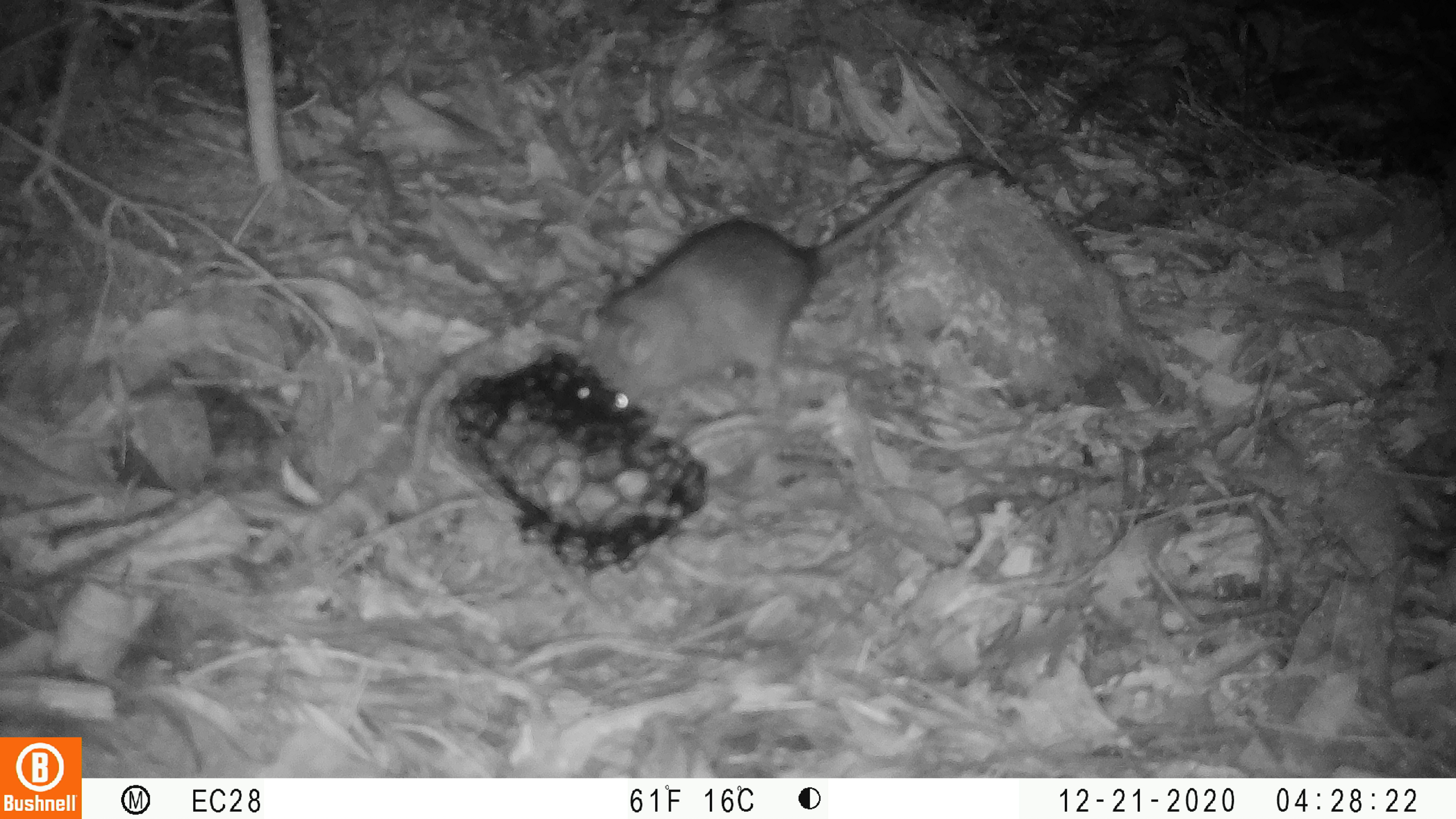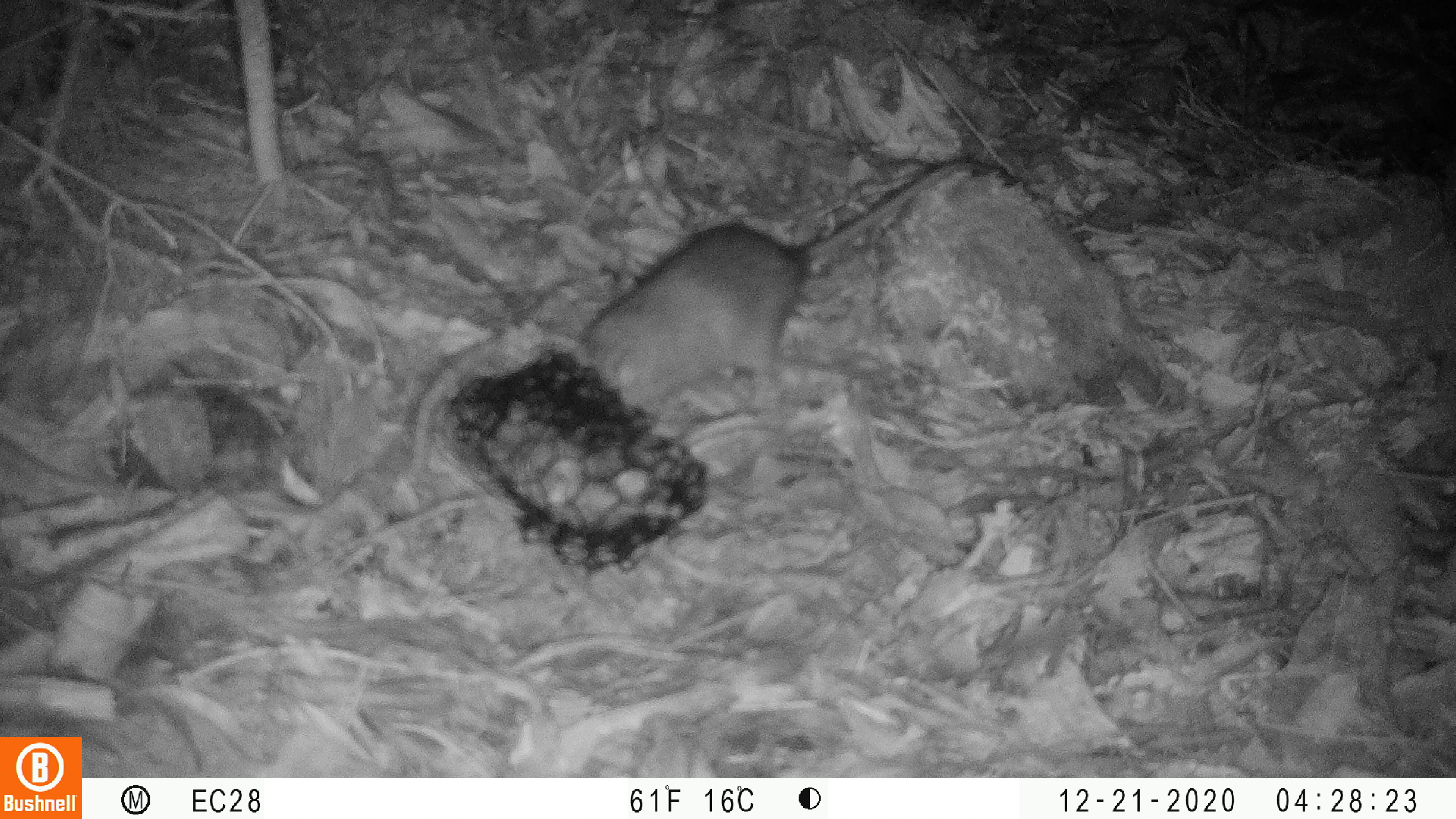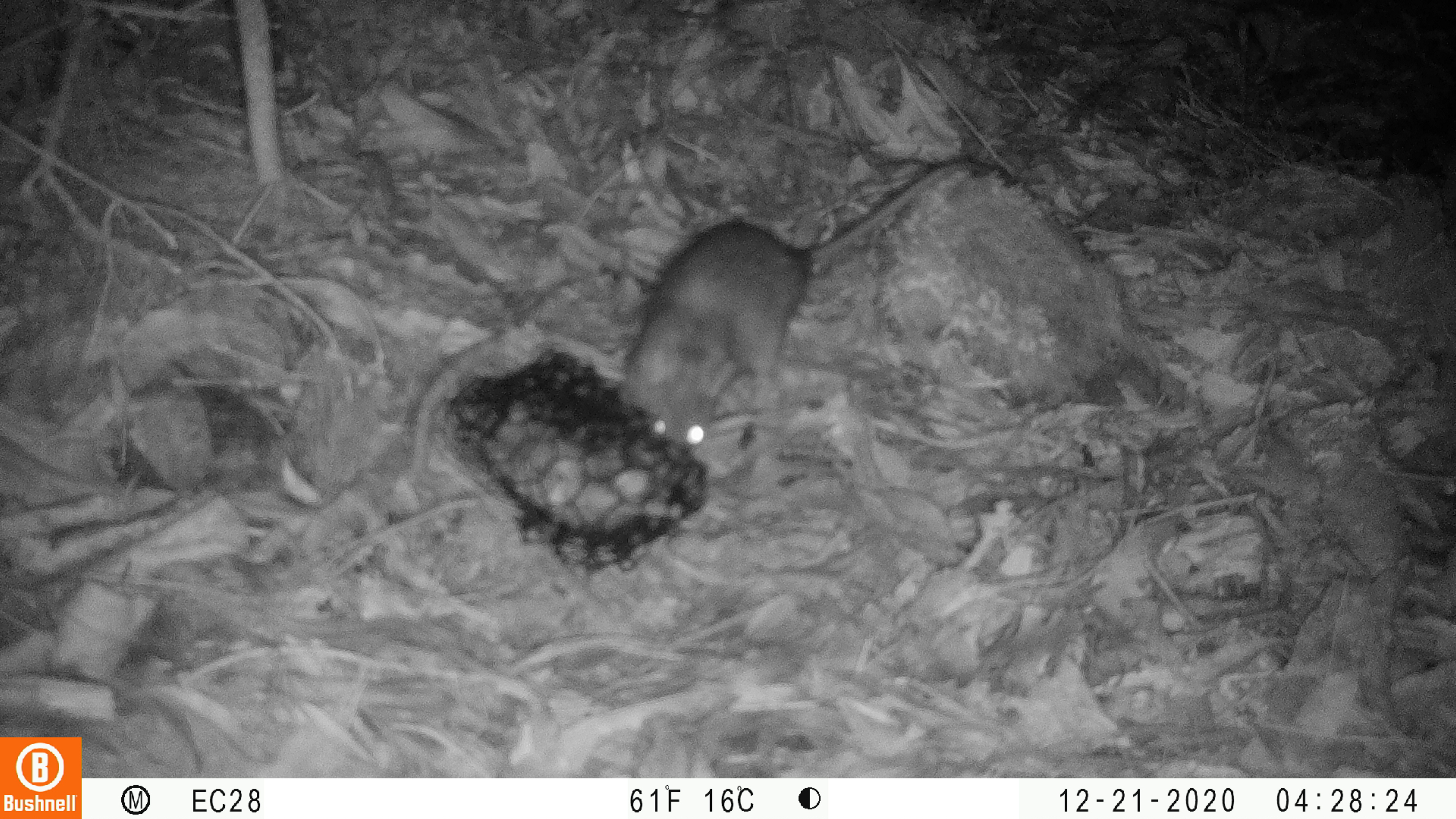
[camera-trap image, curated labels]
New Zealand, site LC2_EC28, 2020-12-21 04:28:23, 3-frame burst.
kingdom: Animalia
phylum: Chordata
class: Mammalia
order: Rodentia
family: Muridae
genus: Rattus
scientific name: Rattus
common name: rat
Rat (Rattus).